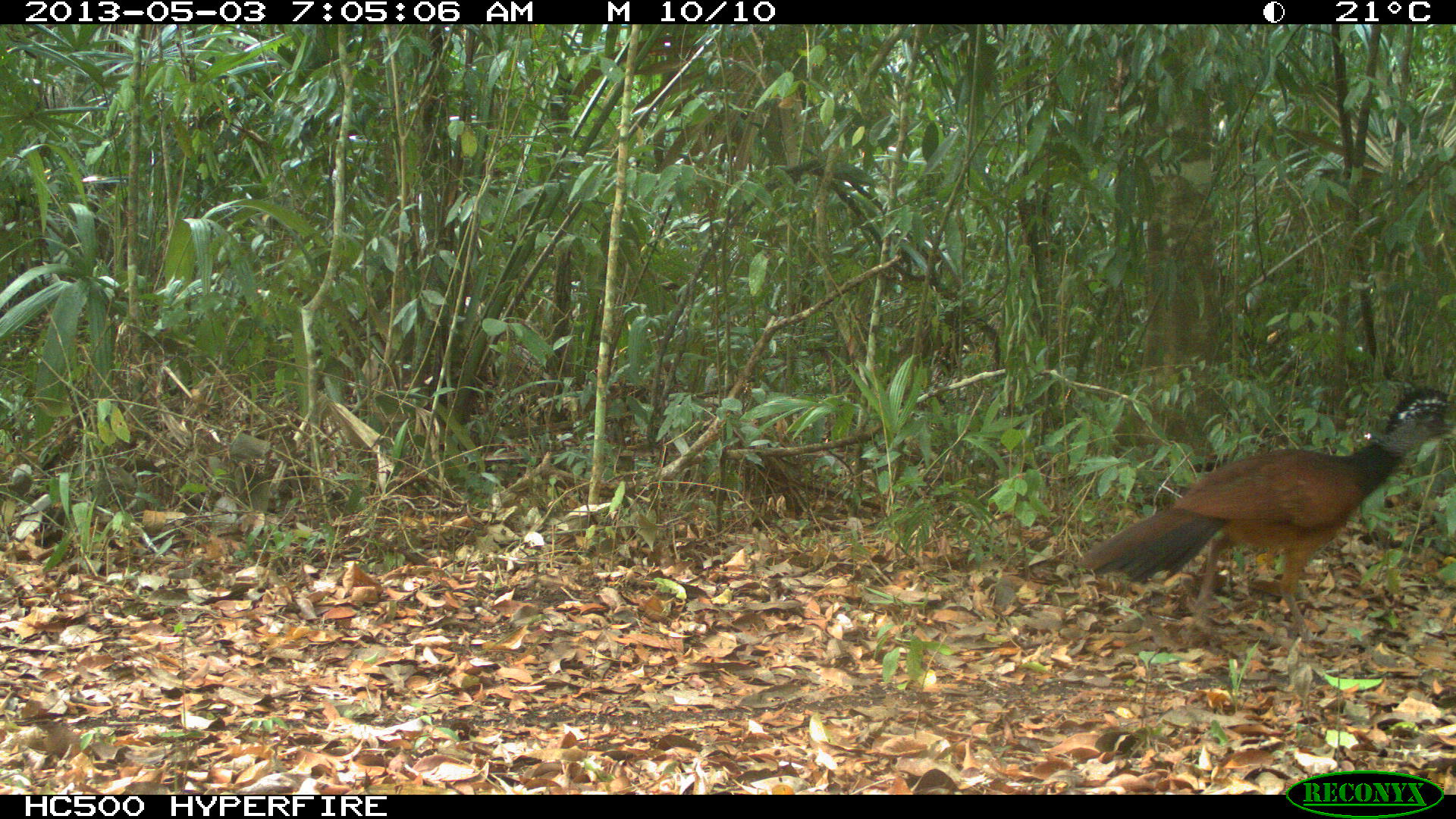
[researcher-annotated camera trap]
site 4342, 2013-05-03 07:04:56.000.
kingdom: Animalia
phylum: Chordata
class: Aves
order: Galliformes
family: Cracidae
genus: Crax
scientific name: Crax rubra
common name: great curassow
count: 1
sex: female